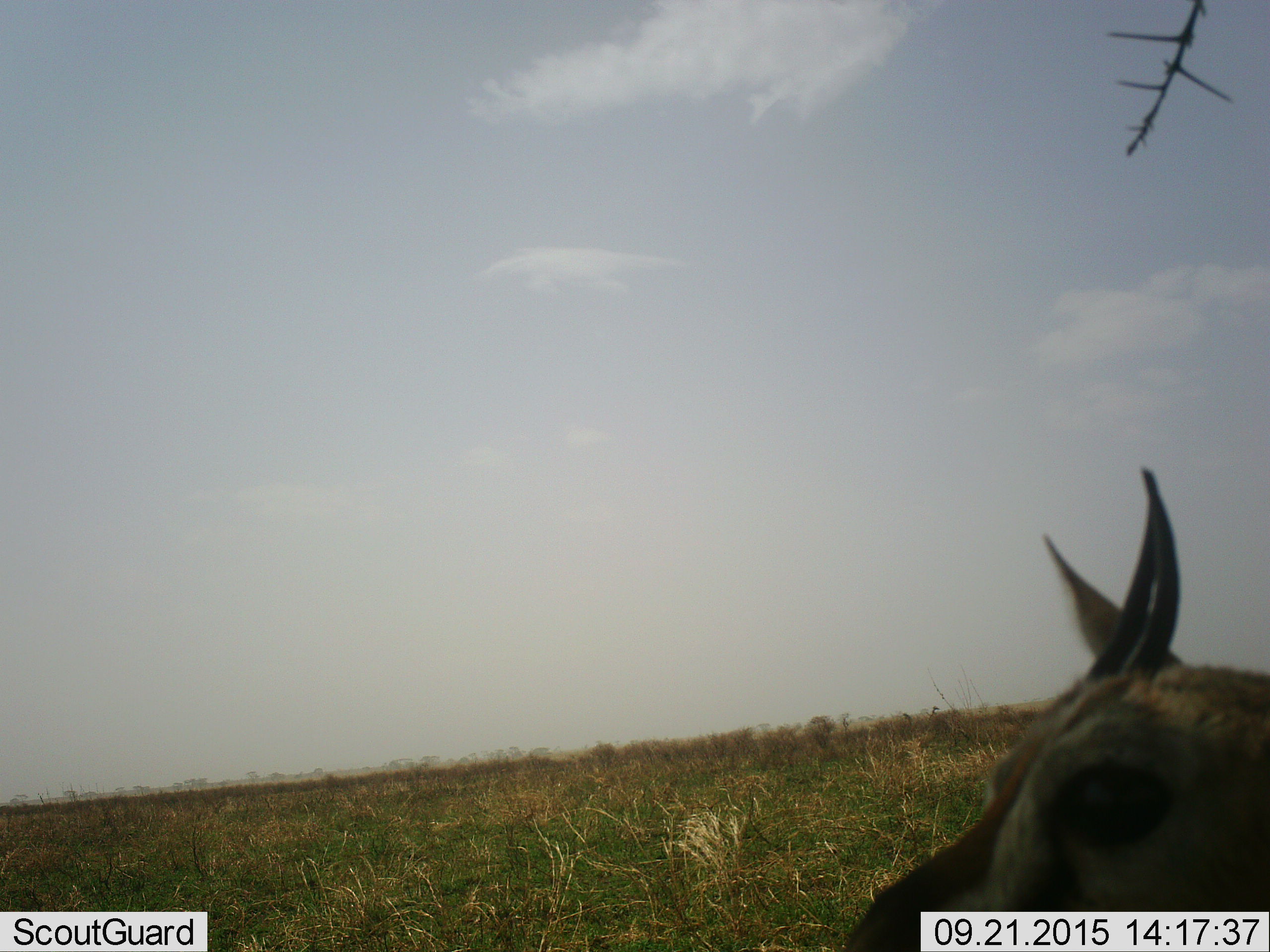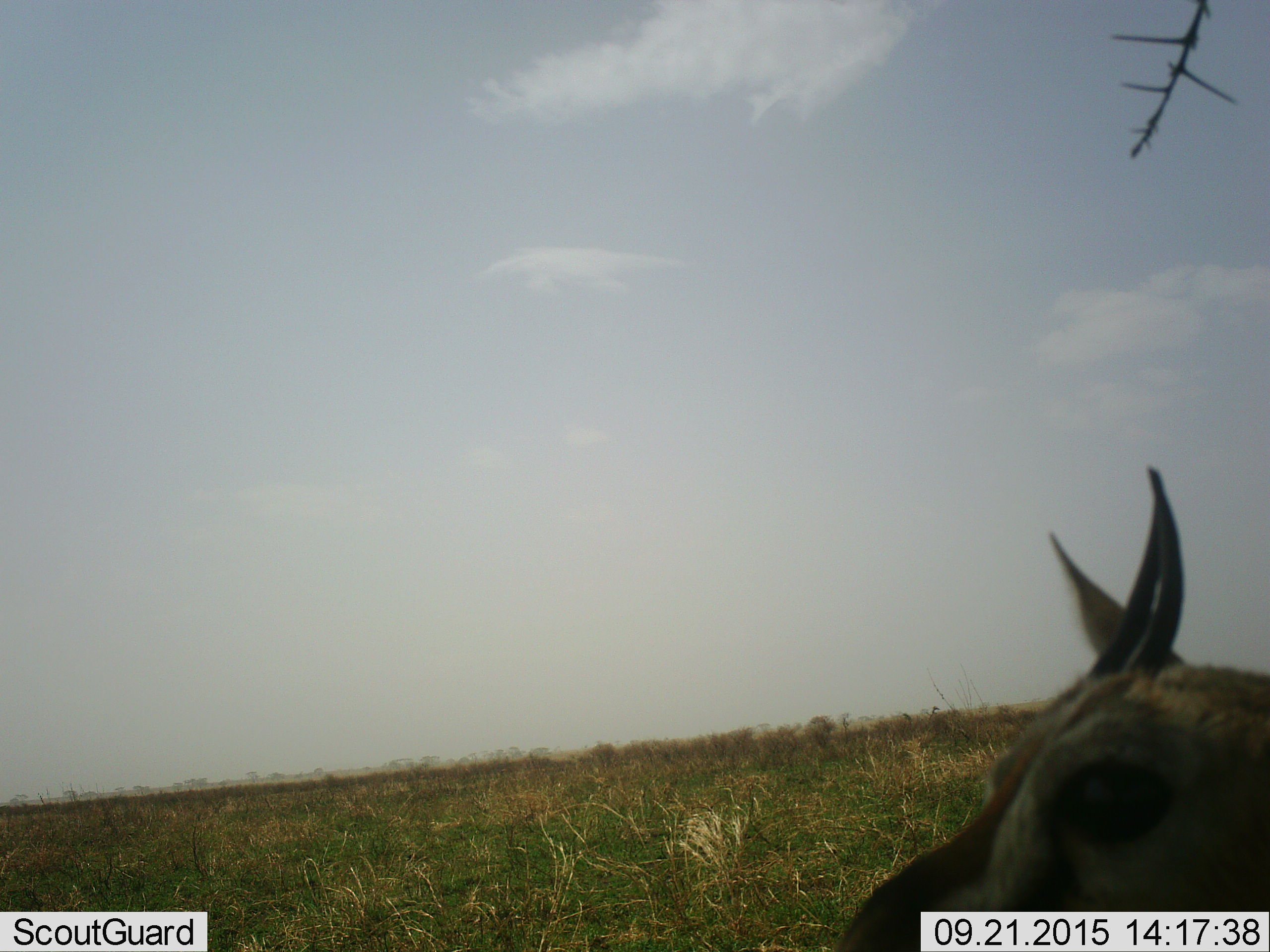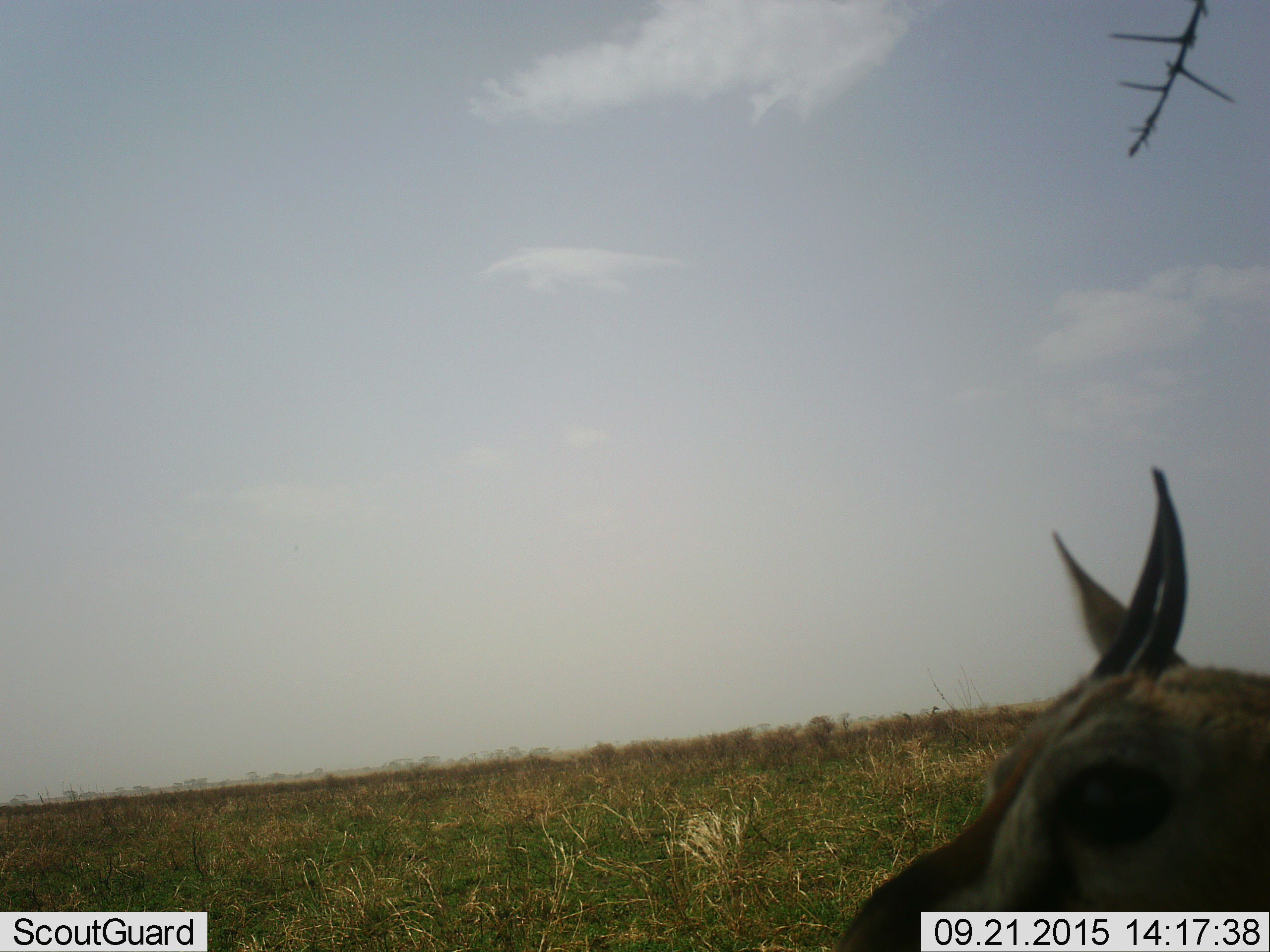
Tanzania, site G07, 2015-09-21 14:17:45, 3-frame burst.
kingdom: Animalia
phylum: Chordata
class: Mammalia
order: Artiodactyla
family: Bovidae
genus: Eudorcas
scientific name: Eudorcas thomsonii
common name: thomson's gazelle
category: gazellethomsons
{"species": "gazellethomsons (thomson's gazelle) (Eudorcas thomsonii)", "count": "1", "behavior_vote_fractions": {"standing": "60%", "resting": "40%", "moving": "0%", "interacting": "0%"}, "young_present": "0%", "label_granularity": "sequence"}